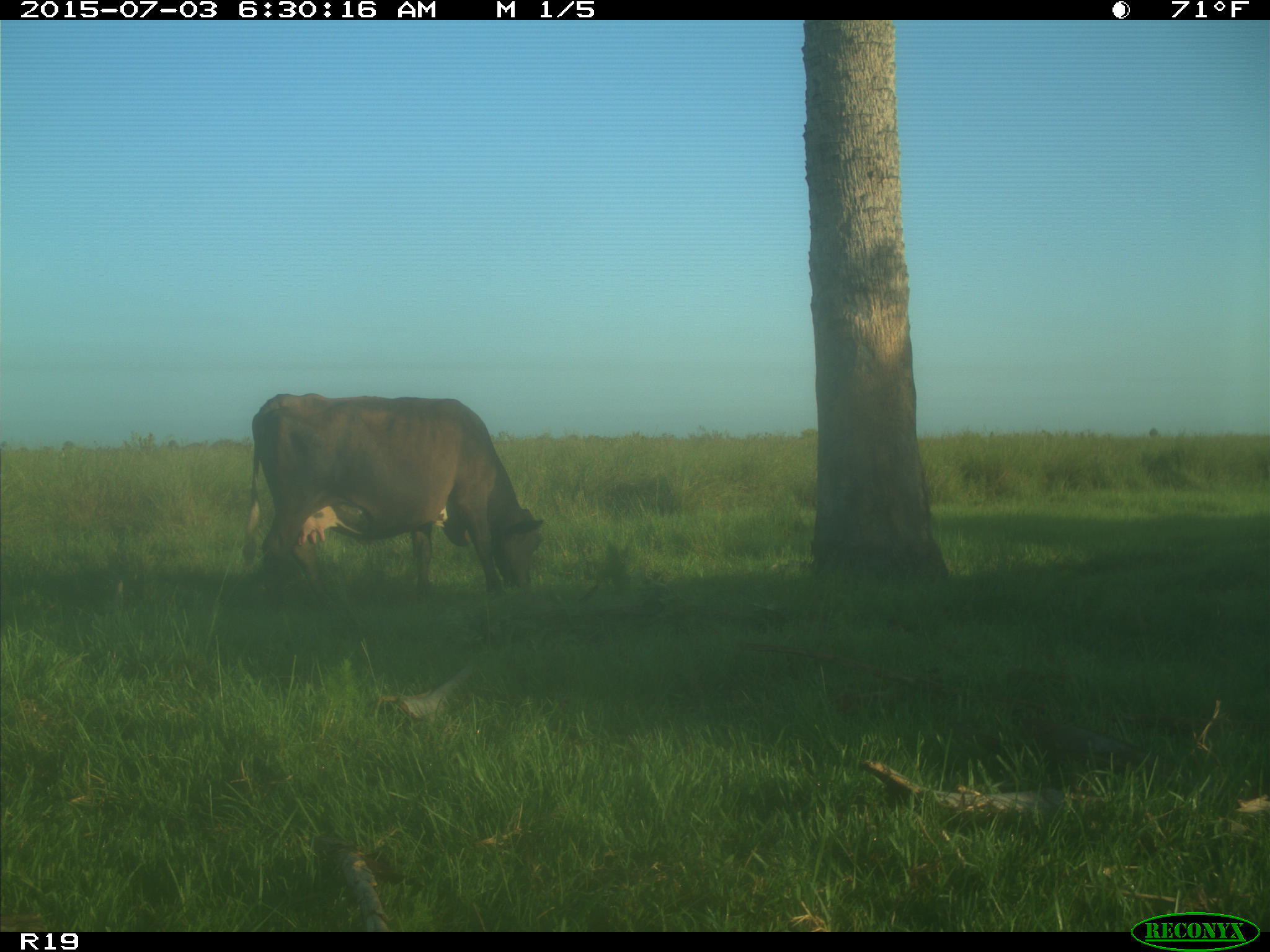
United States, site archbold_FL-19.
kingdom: Animalia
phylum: Chordata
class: Mammalia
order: Artiodactyla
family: Bovidae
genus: Bos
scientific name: Bos taurus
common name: domestic cow